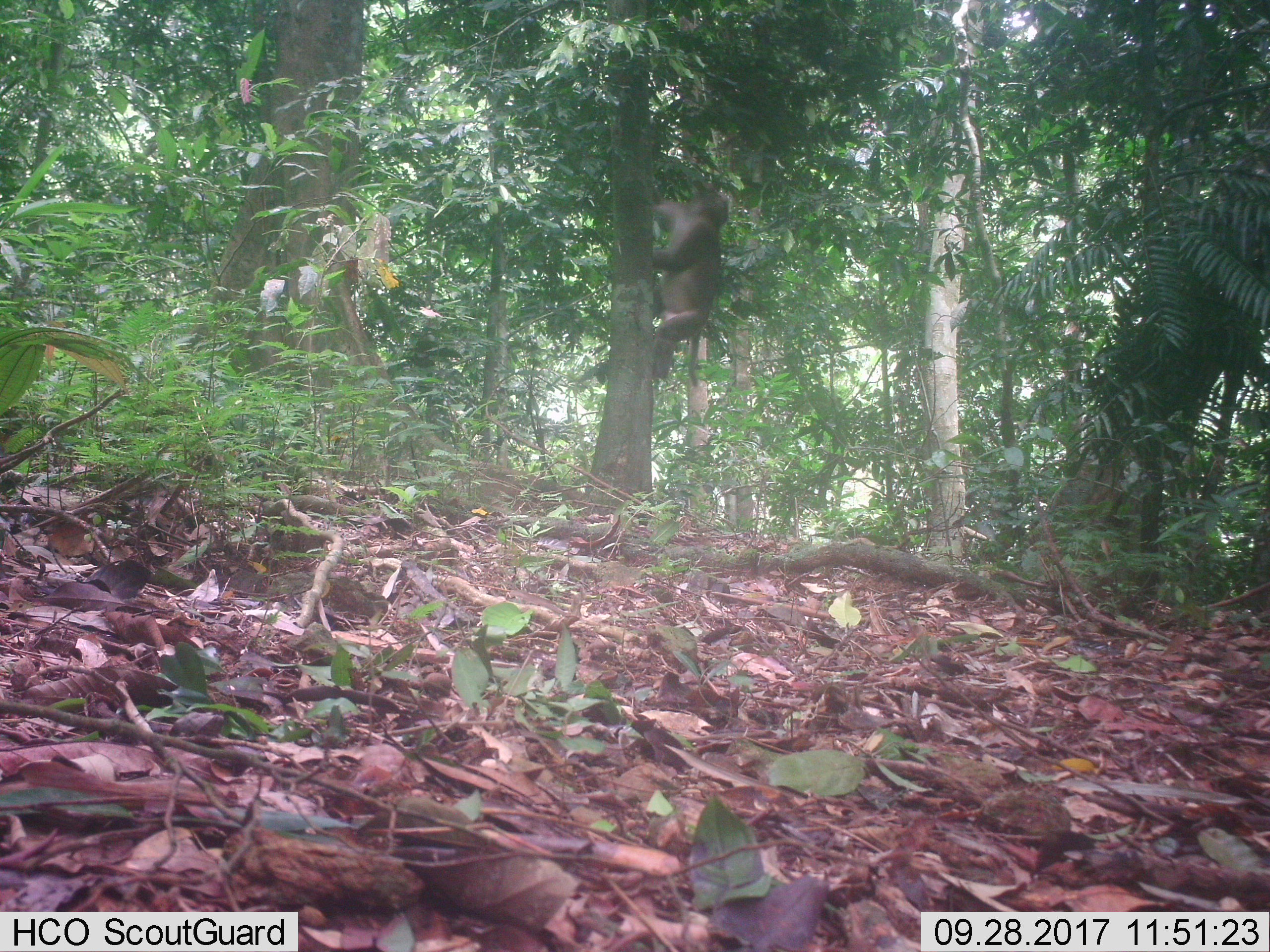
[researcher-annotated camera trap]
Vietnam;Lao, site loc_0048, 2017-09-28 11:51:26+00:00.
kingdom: Animalia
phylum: Chordata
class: Mammalia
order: Primates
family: Cercopithecidae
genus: Macaca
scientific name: Macaca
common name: macaques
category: assam or rhesus macaque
Assam or rhesus macaque (macaques) (Macaca). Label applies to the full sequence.